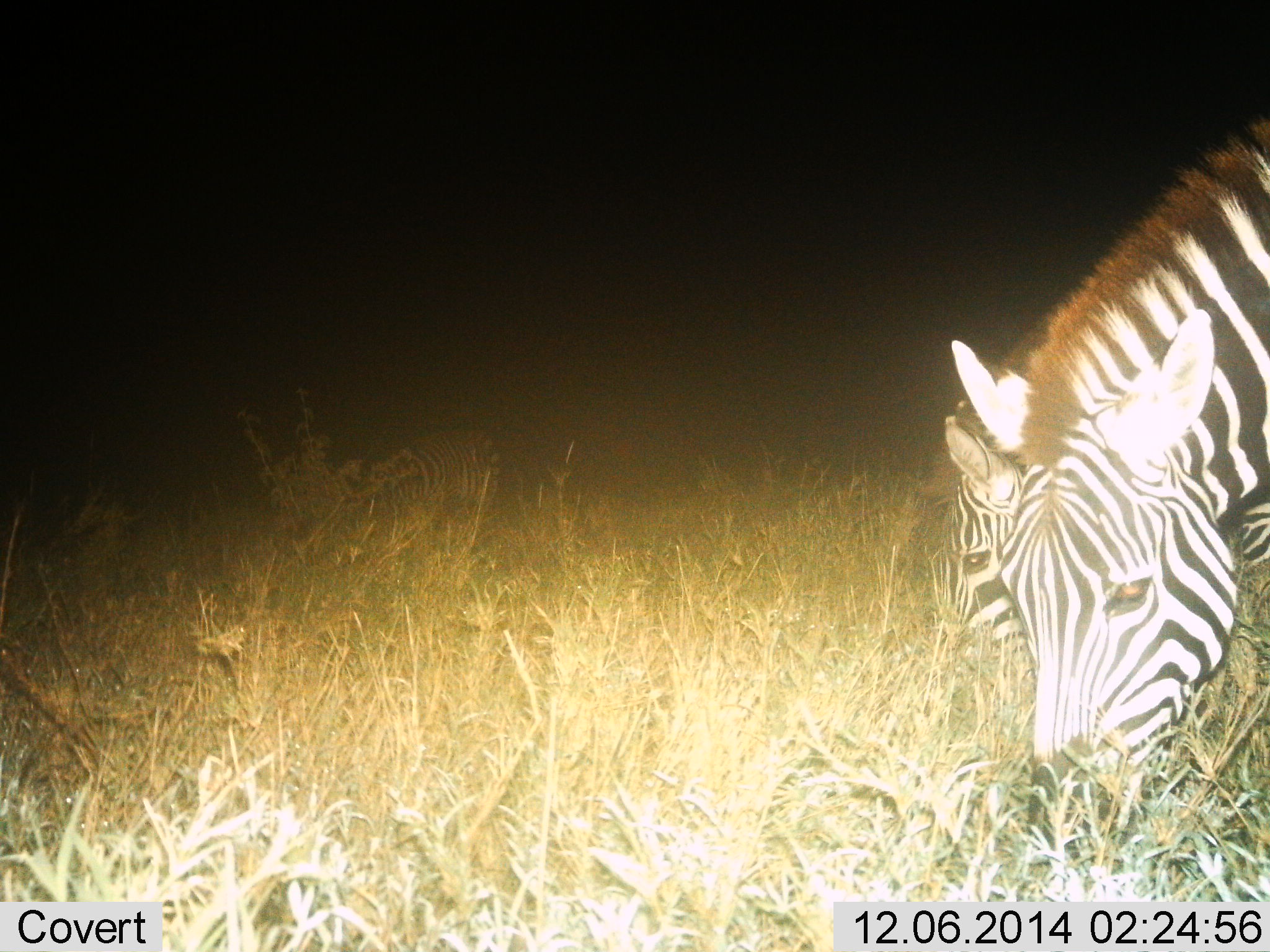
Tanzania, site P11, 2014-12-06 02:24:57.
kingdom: Animalia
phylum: Chordata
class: Mammalia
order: Perissodactyla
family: Equidae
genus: Equus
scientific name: Equus quagga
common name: plains zebra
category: zebra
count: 2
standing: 30%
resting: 0%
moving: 0%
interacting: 0%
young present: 0%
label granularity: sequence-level